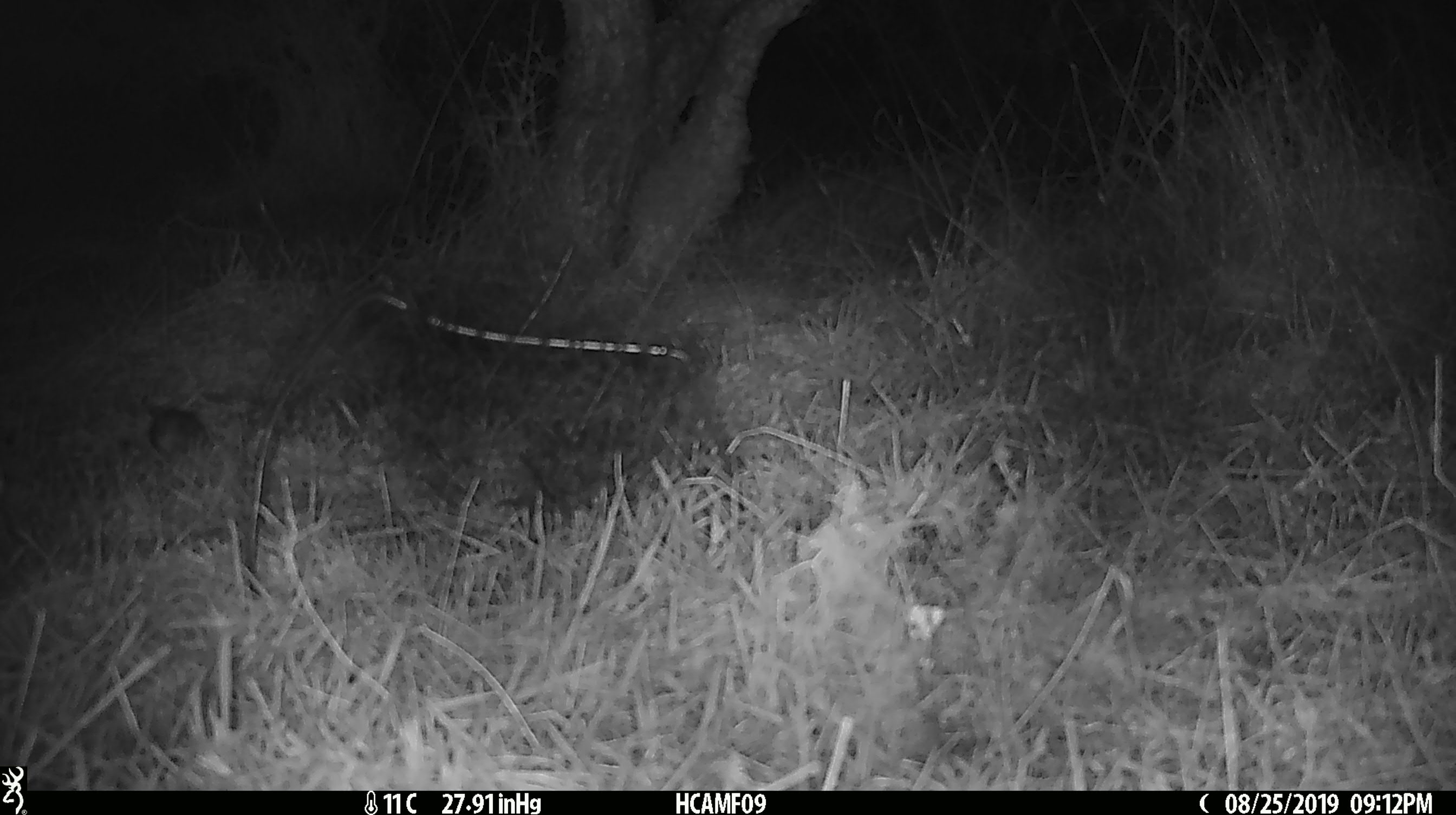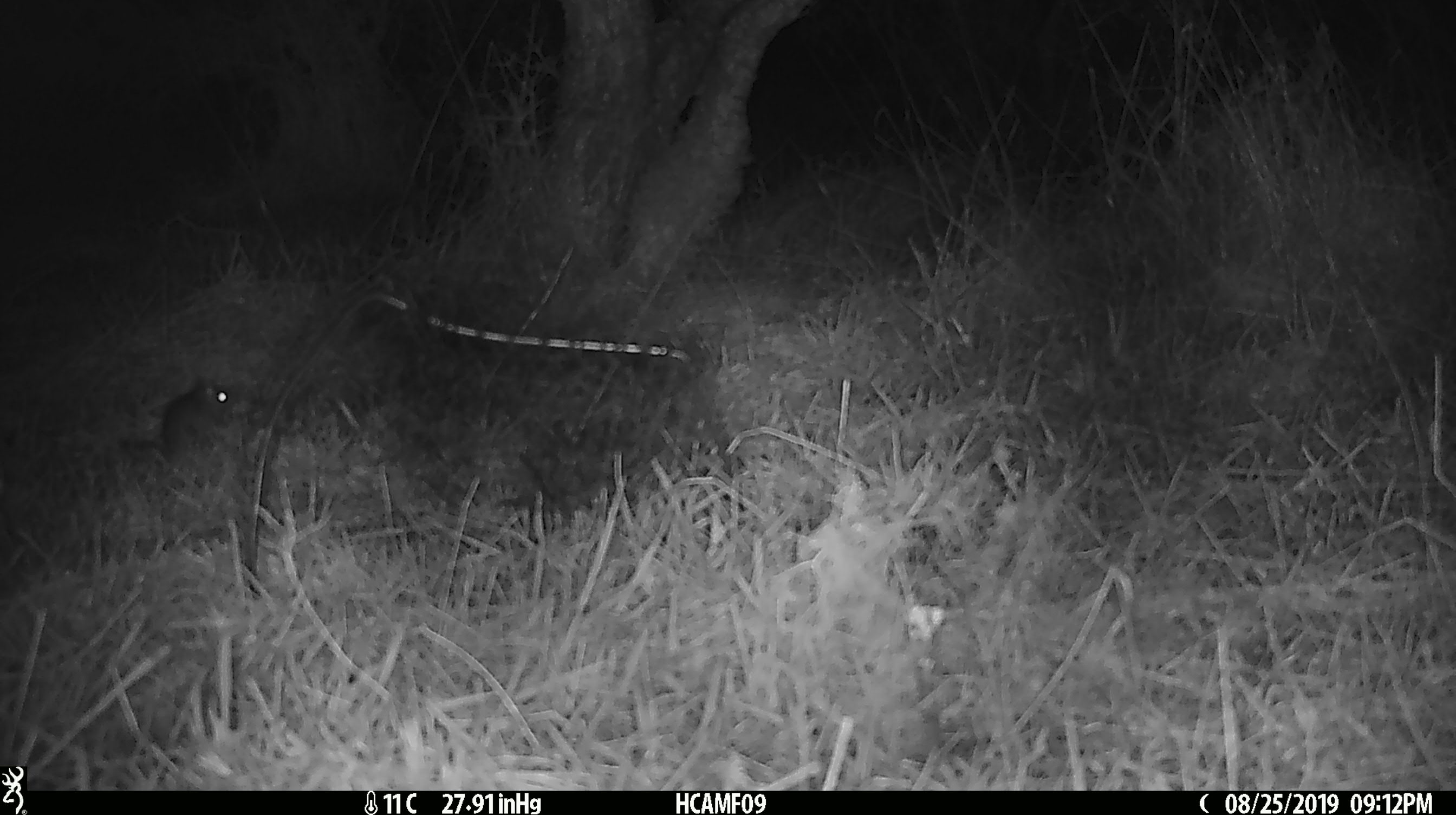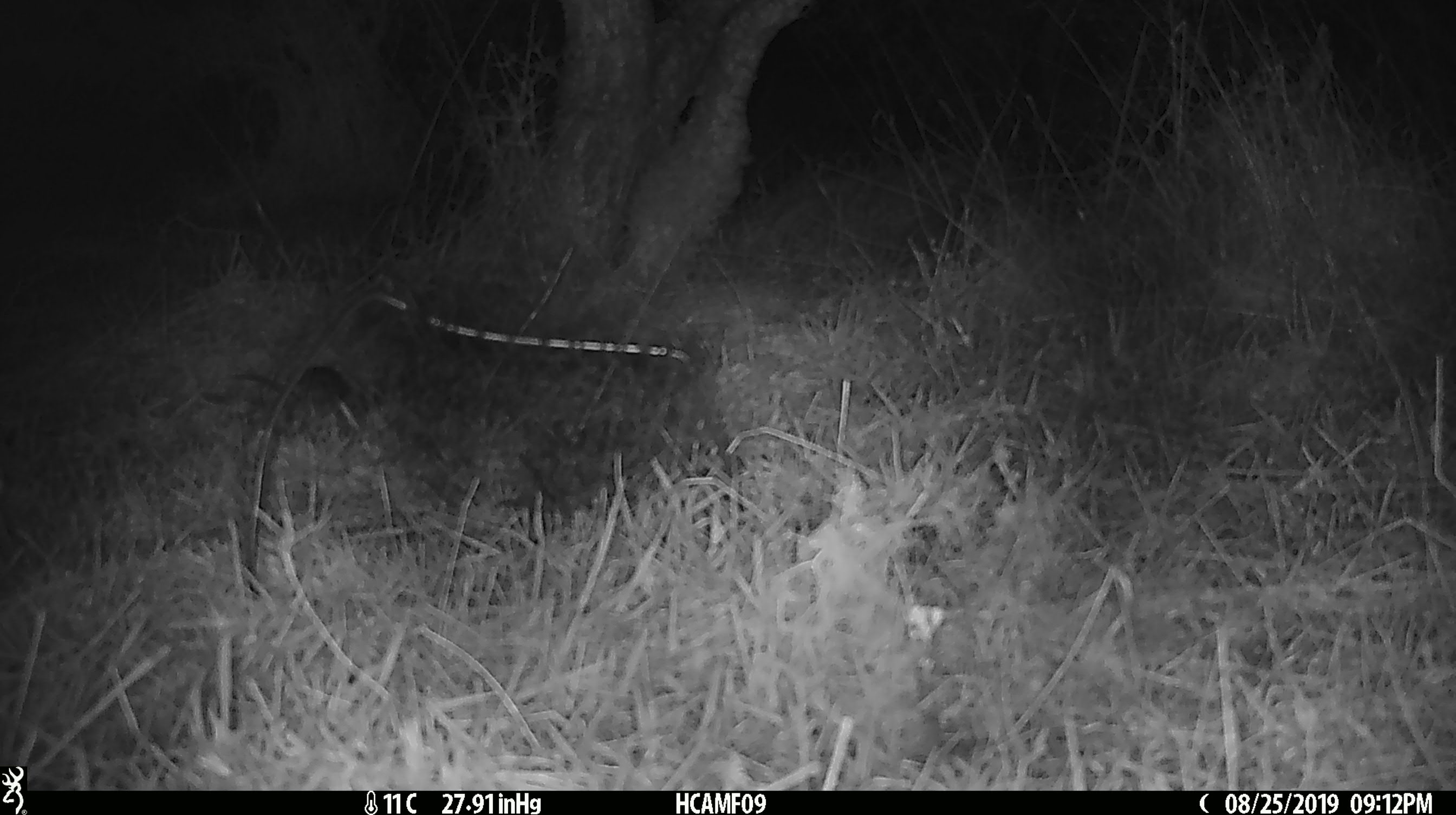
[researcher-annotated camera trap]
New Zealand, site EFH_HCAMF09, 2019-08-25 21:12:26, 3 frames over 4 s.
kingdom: Animalia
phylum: Chordata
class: Mammalia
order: Rodentia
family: Muridae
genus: Mus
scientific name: Mus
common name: mouse